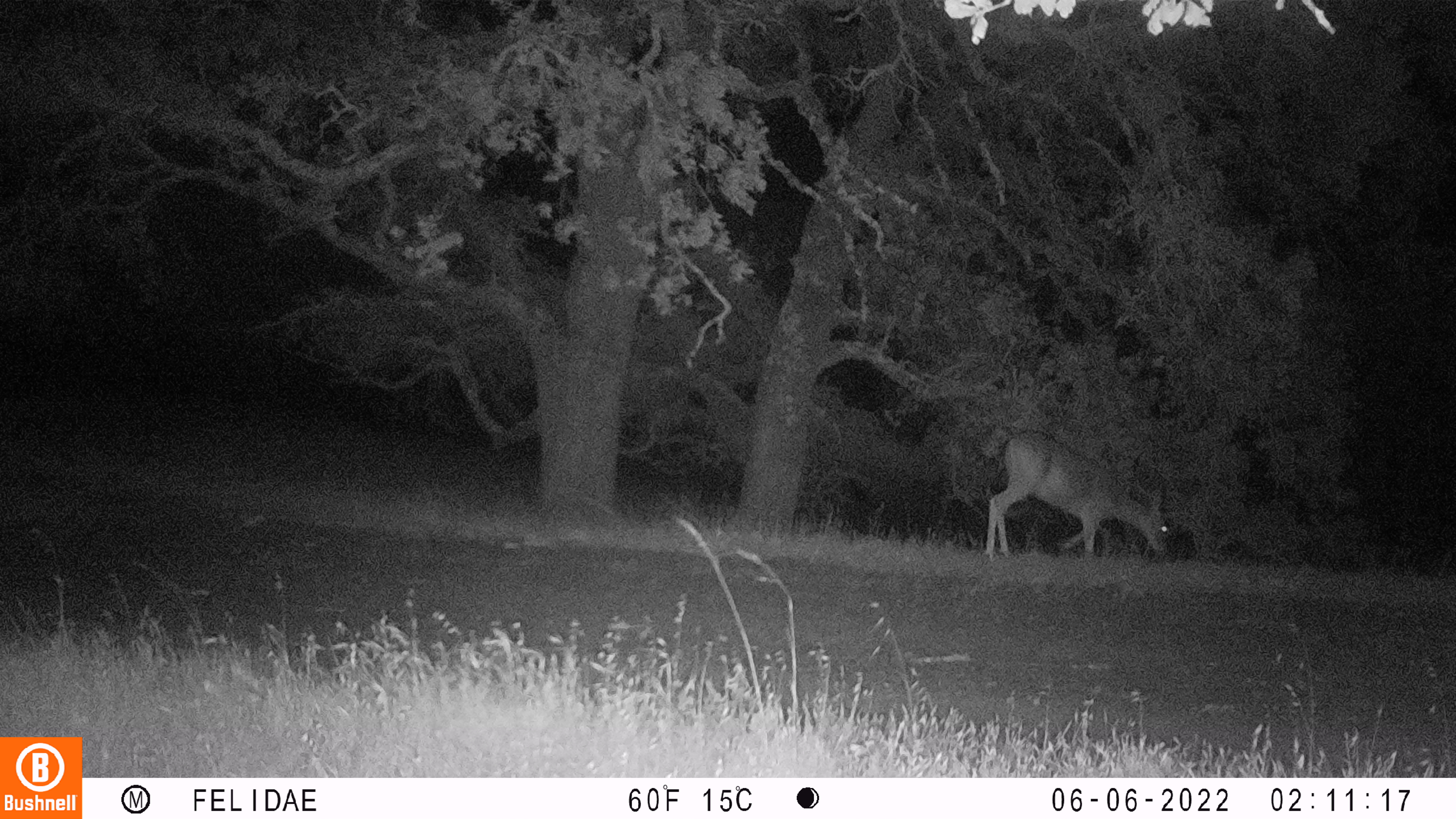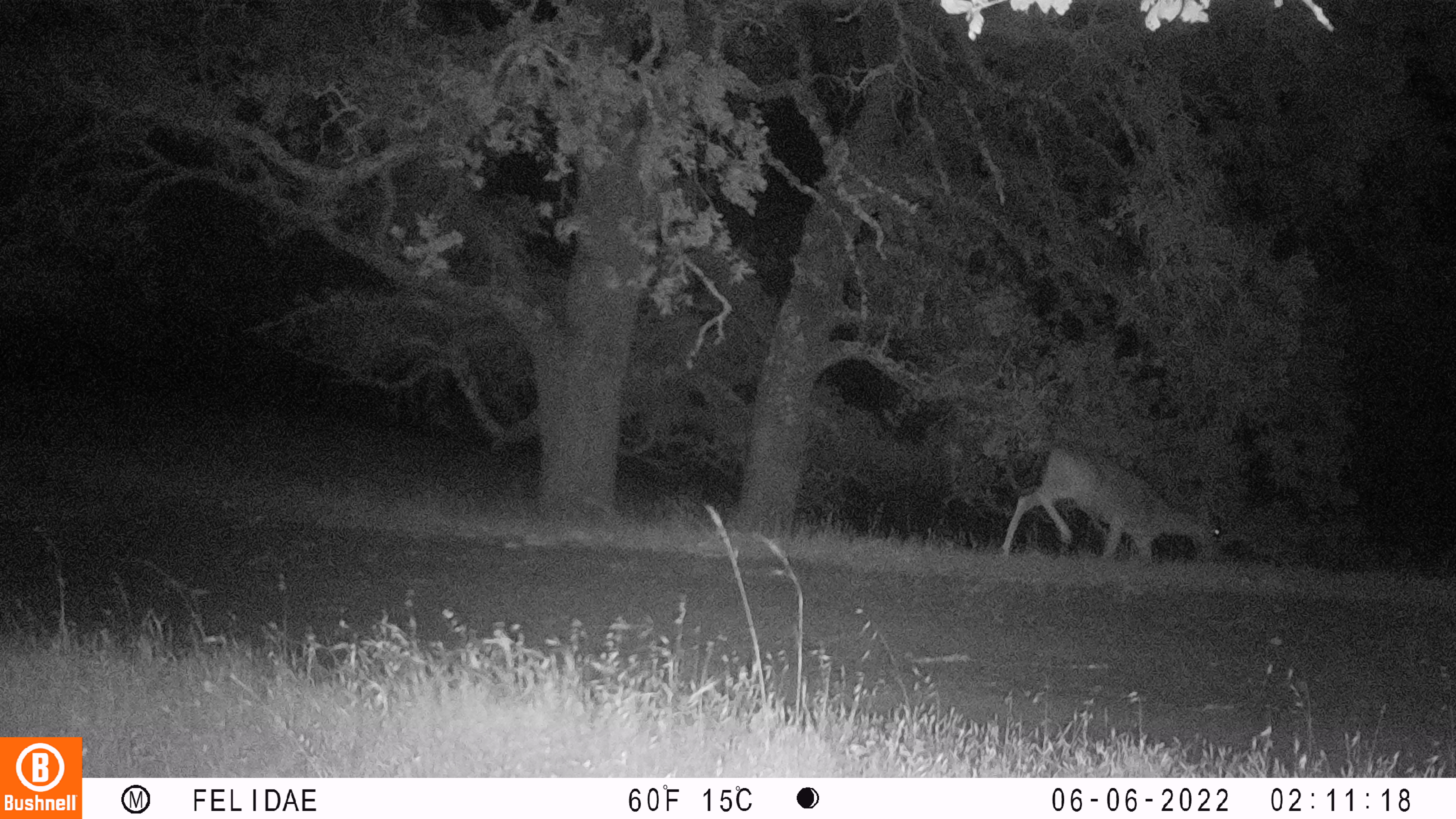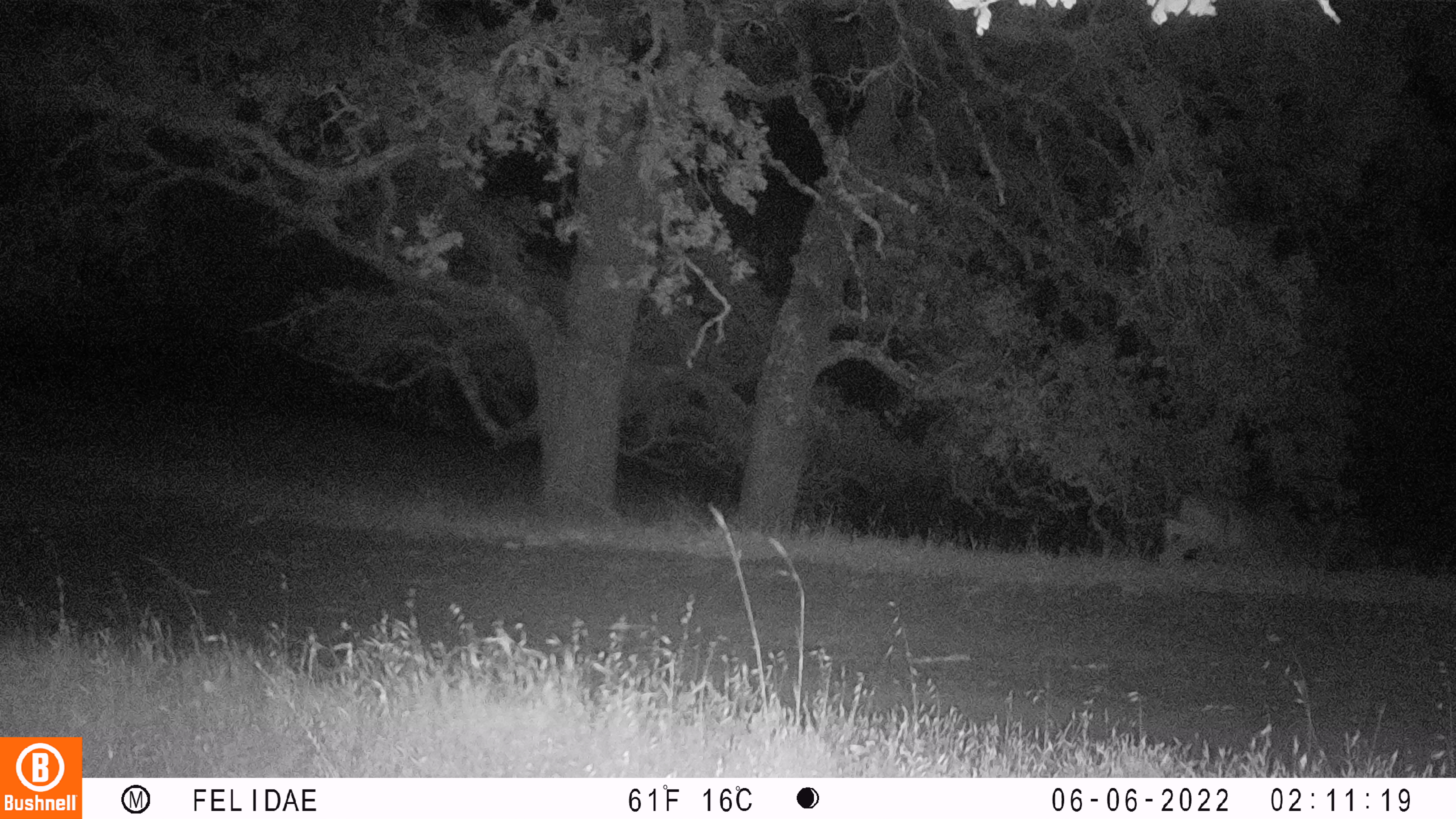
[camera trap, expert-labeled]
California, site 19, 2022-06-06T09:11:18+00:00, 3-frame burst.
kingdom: Animalia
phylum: Chordata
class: Mammalia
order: Artiodactyla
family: Cervidae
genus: Odocoileus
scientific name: Odocoileus hemionus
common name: mule deer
Mule deer (Odocoileus hemionus).